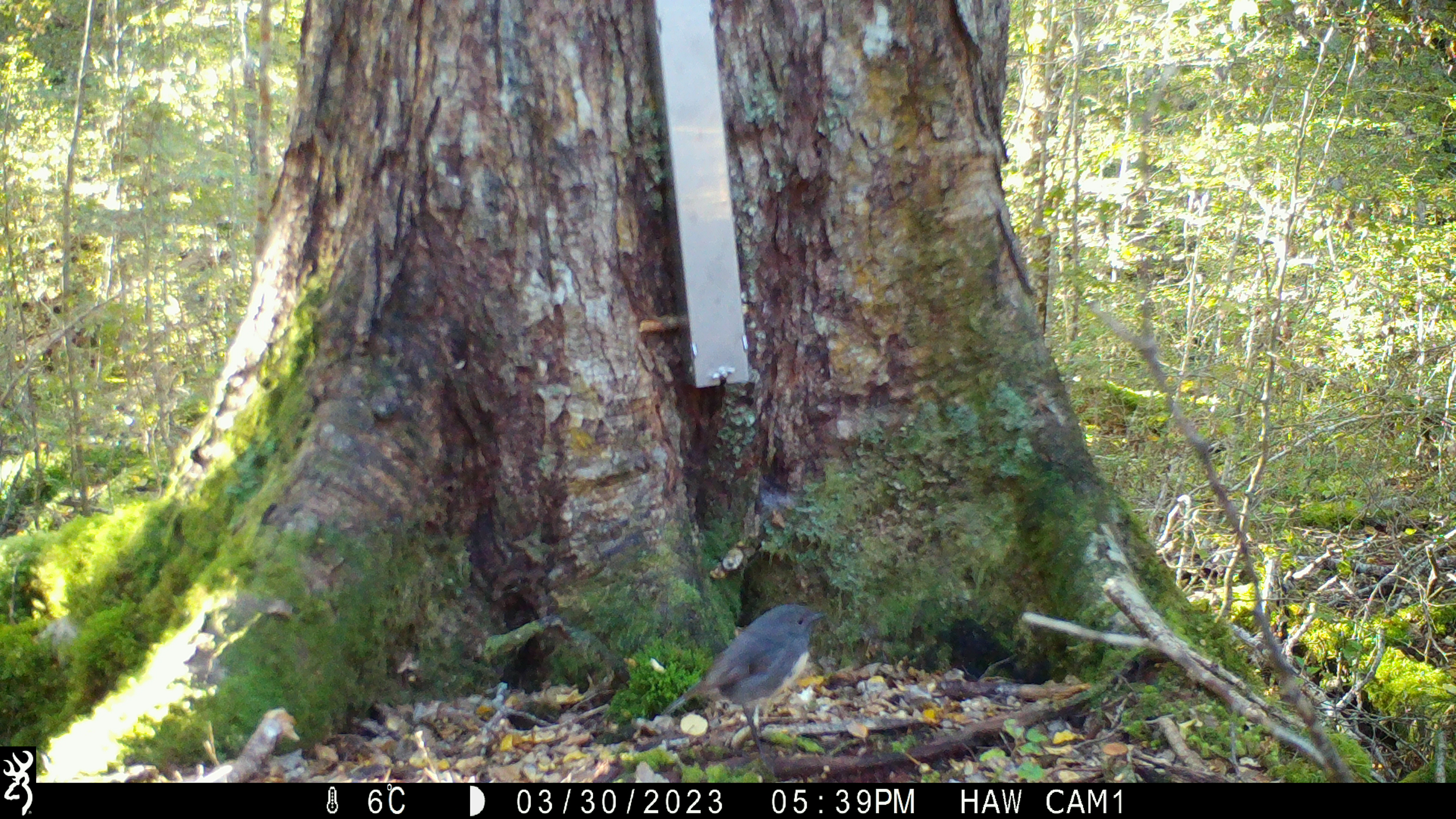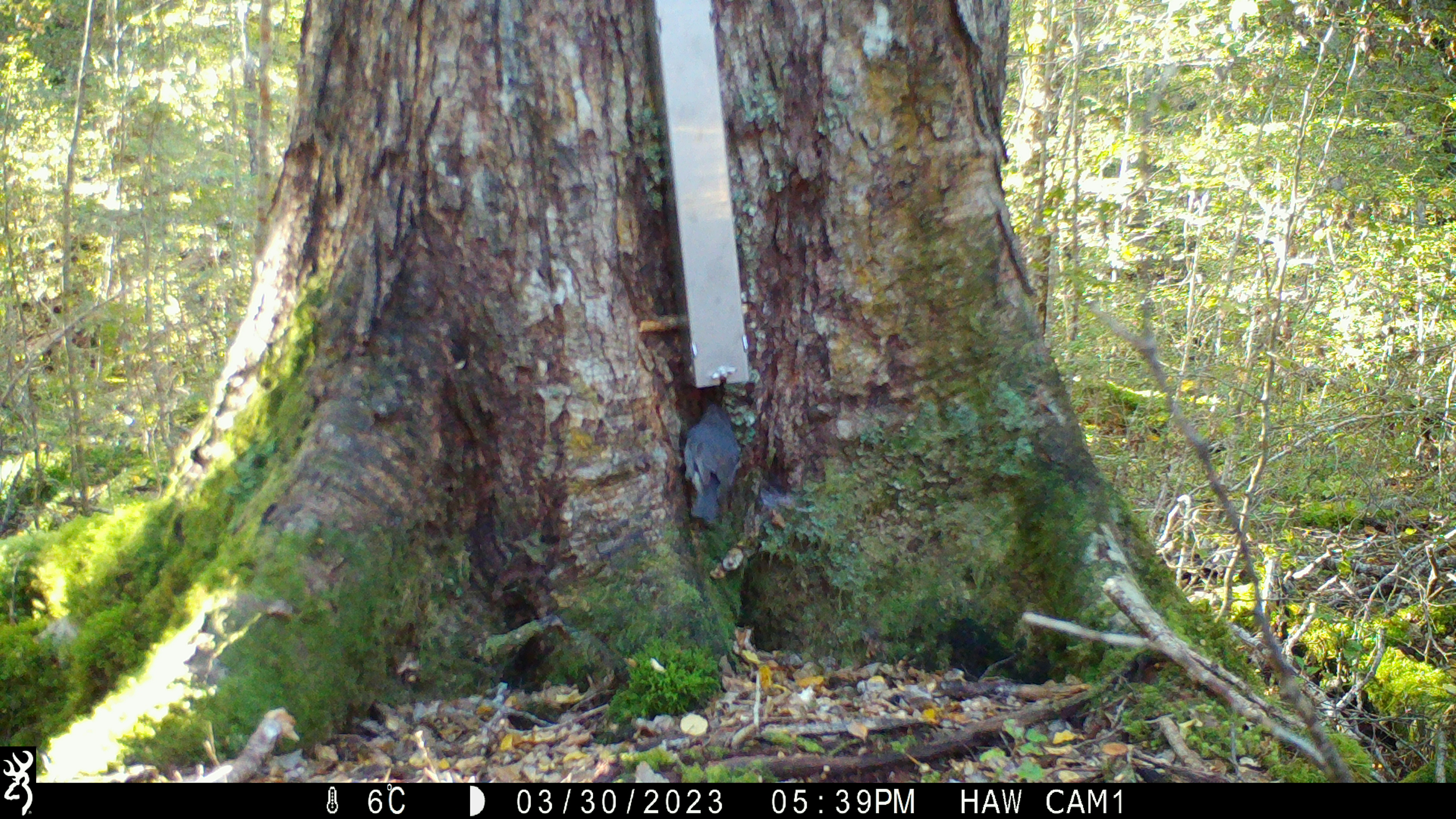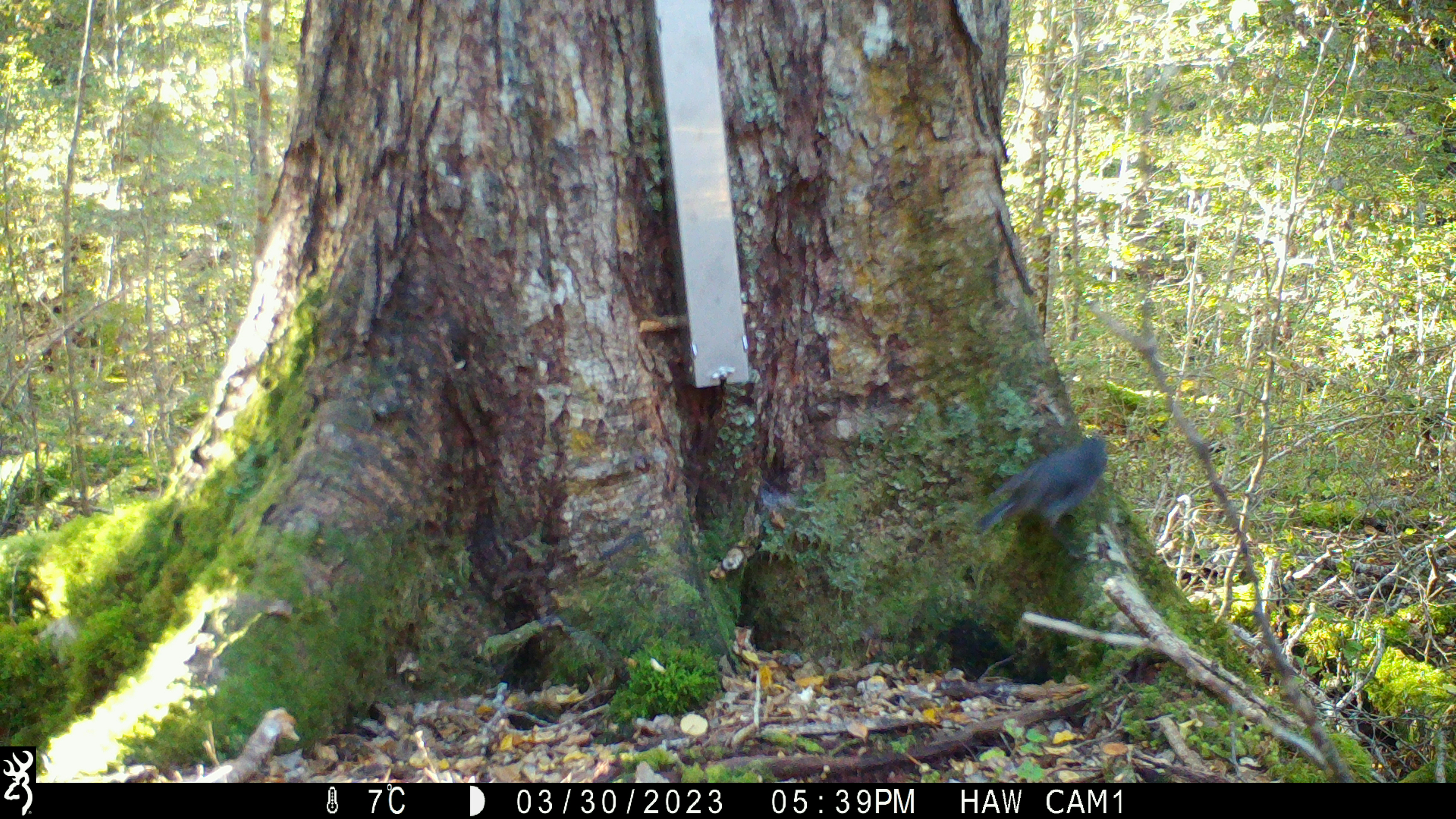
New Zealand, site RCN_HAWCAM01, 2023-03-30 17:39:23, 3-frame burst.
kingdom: Animalia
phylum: Chordata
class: Aves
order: Passeriformes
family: Petroicidae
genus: Petroica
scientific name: Petroica australis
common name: new zealand robin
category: robin